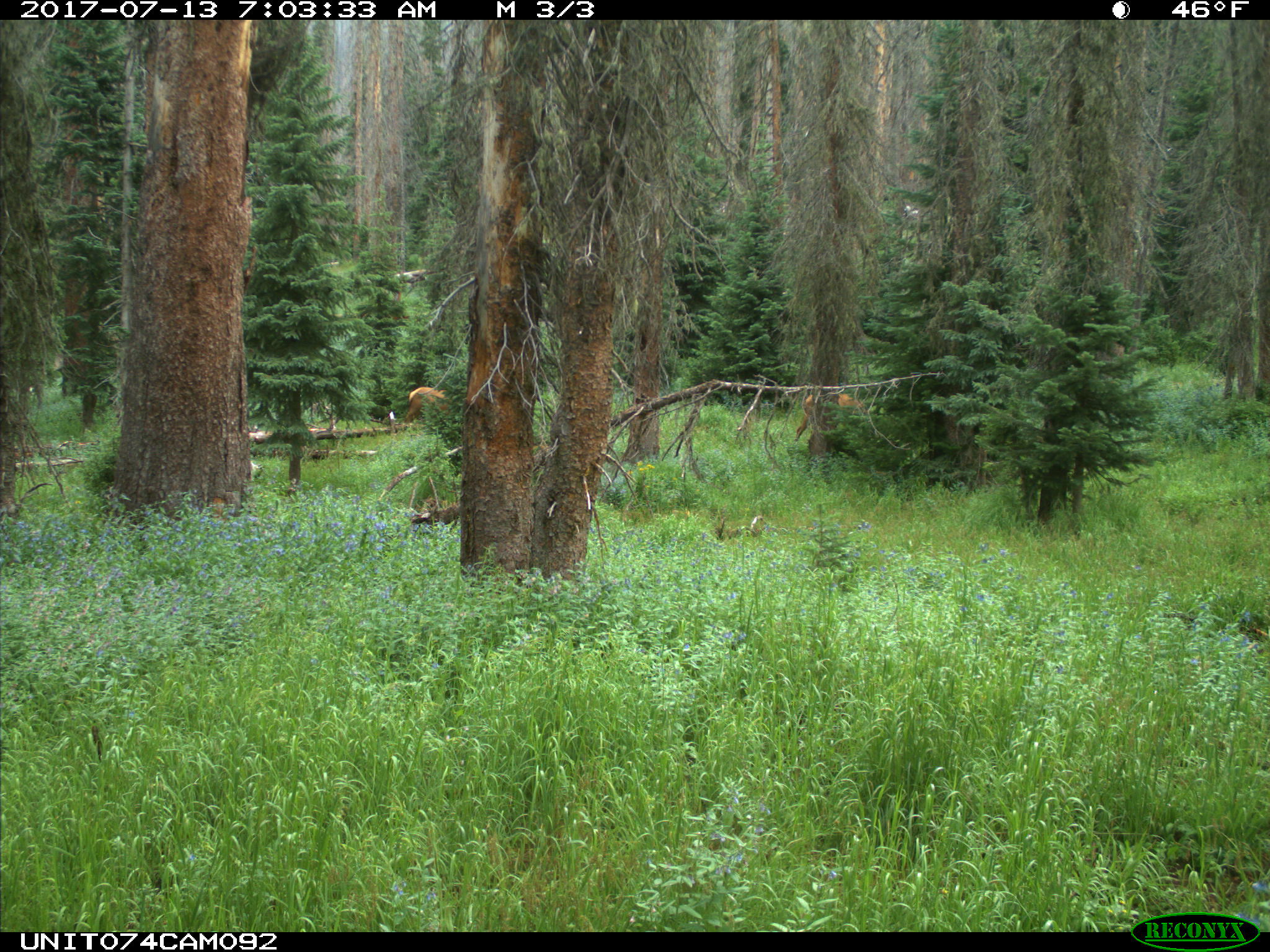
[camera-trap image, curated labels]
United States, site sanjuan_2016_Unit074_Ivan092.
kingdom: Animalia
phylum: Chordata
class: Mammalia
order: Artiodactyla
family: Cervidae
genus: Cervus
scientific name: Cervus elaphus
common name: red deer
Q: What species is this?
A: Cervus elaphus (red deer).